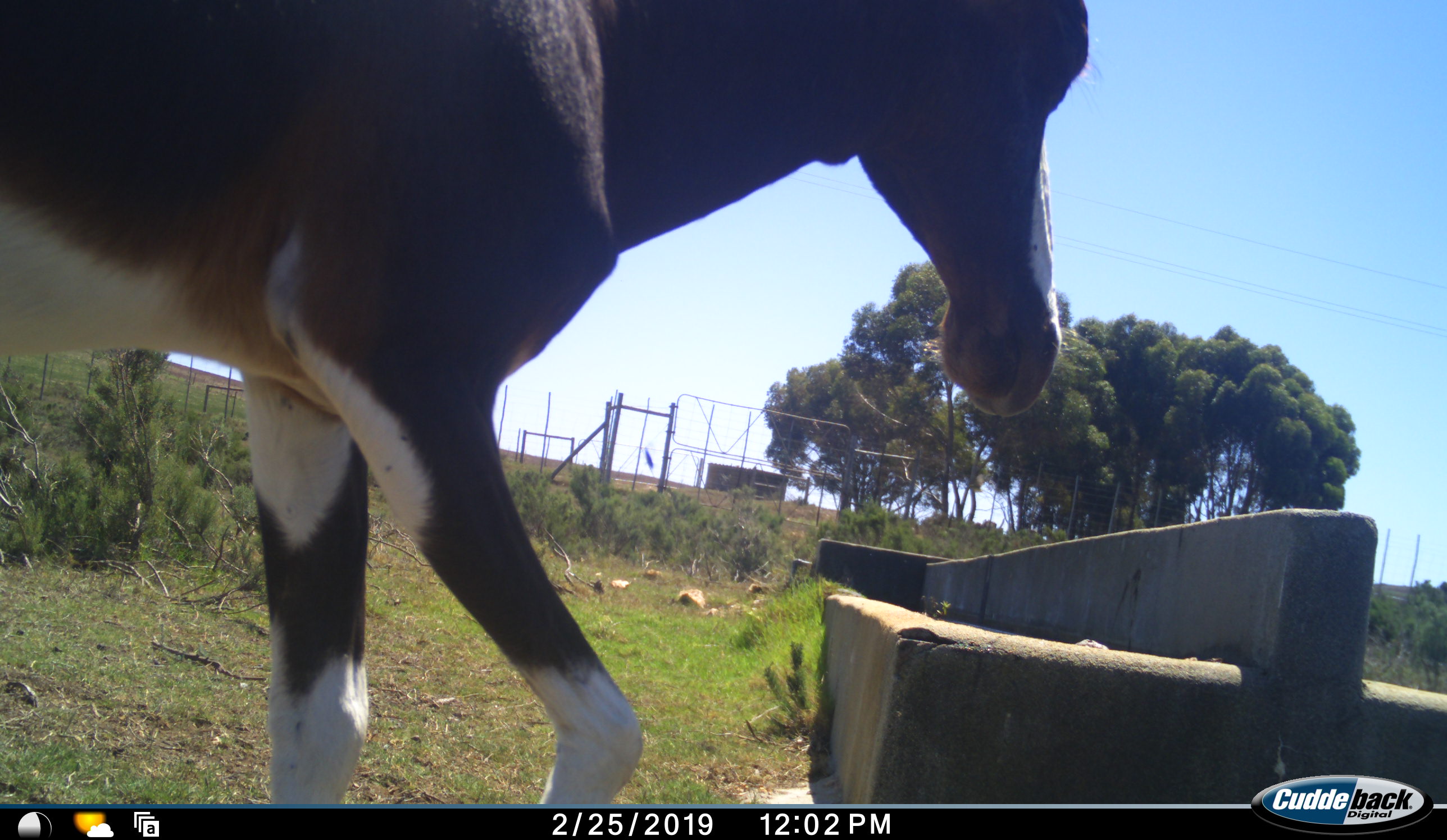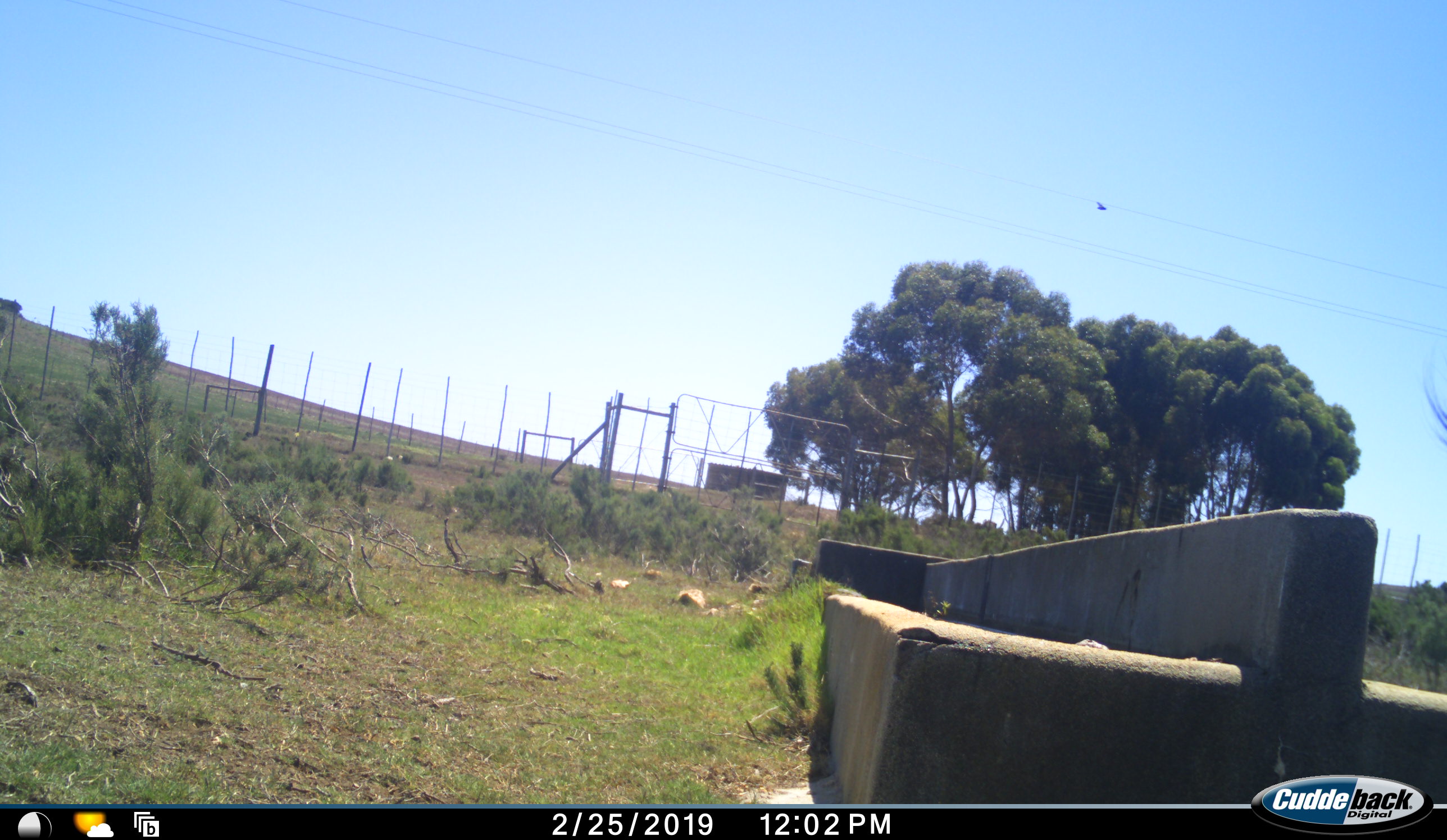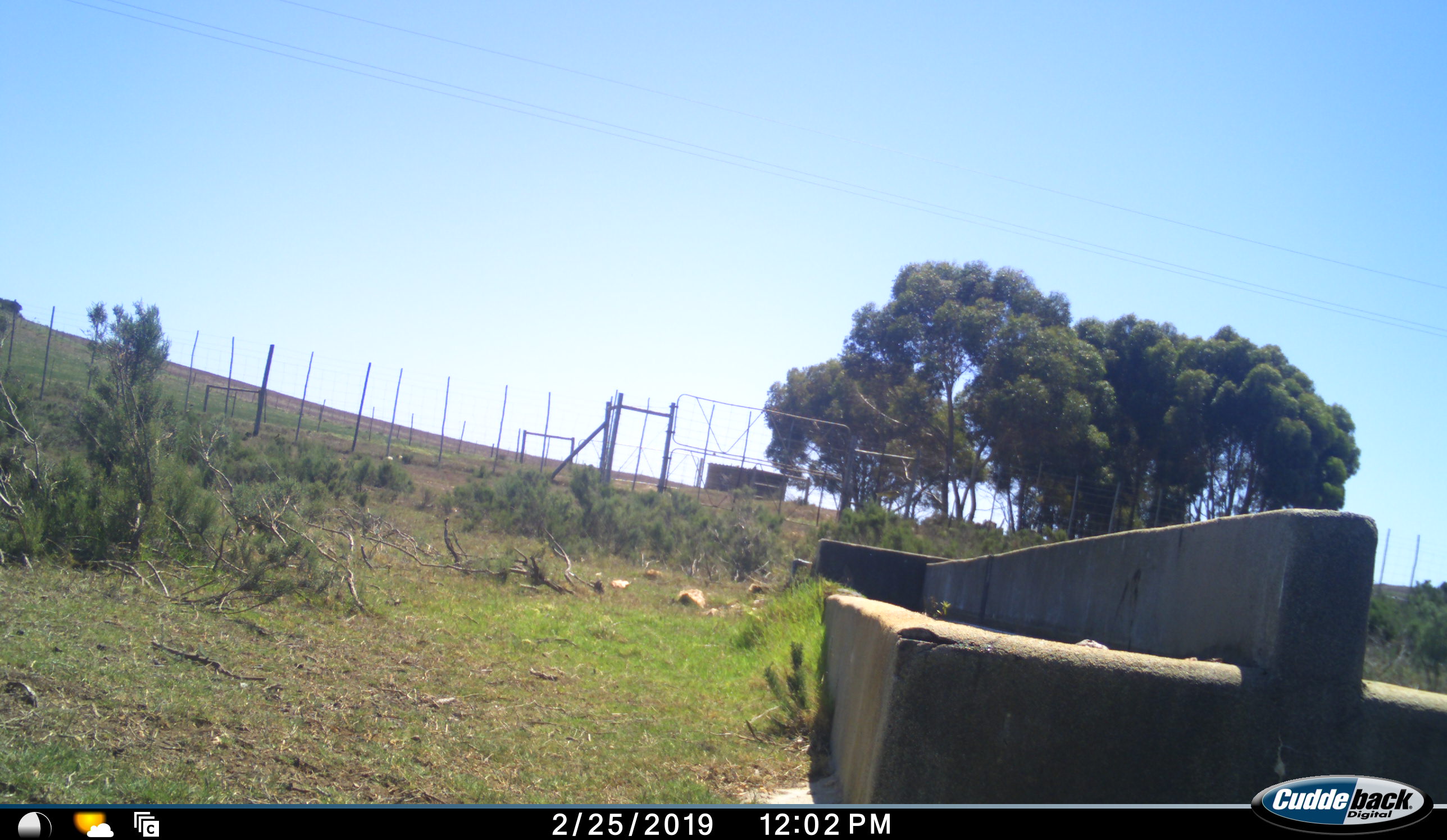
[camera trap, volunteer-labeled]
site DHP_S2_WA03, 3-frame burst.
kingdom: Animalia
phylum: Chordata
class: Mammalia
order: Artiodactyla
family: Bovidae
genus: Damaliscus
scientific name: Damaliscus pygargus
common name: bontebok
Bontebok (Damaliscus pygargus), count 1. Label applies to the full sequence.